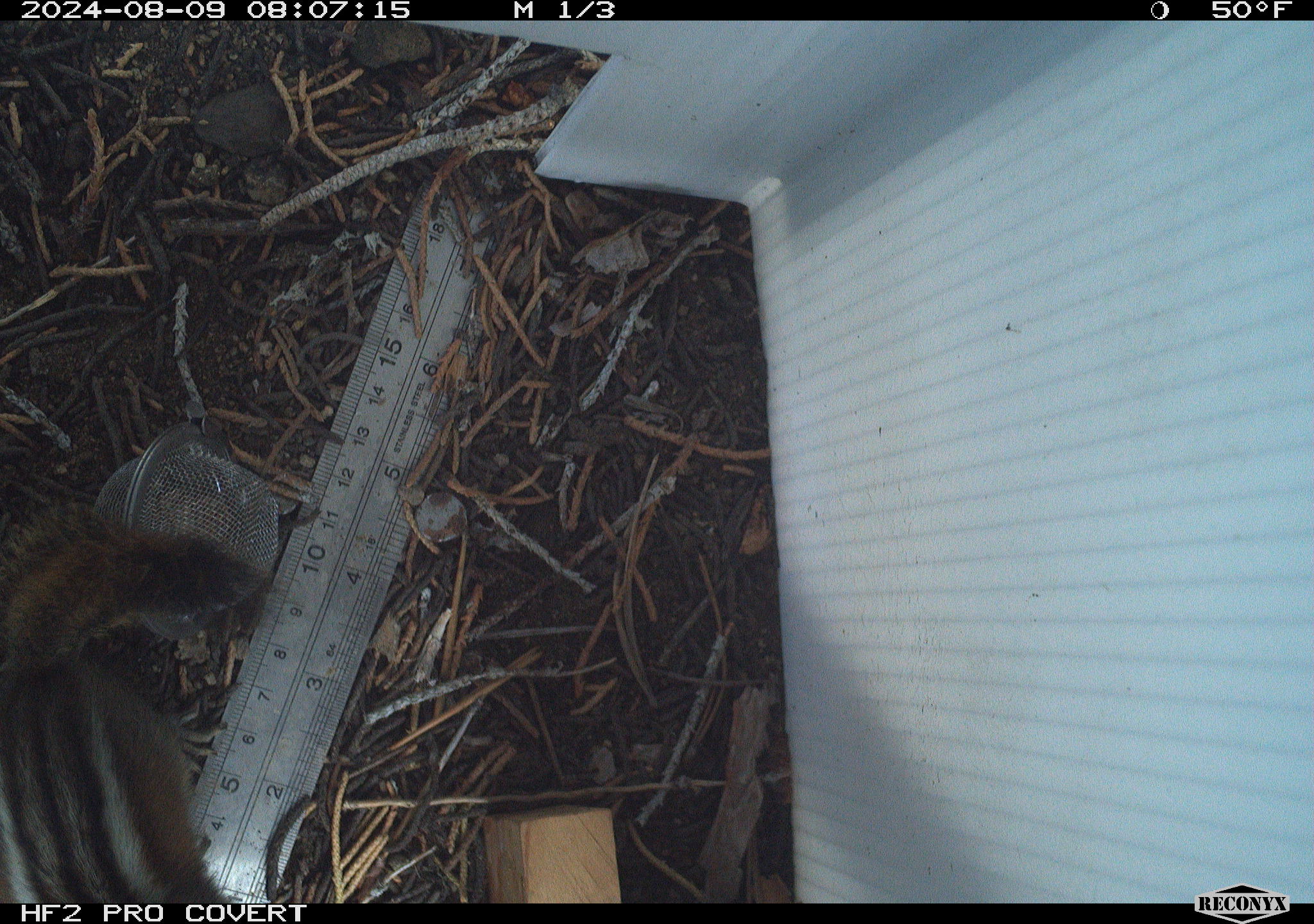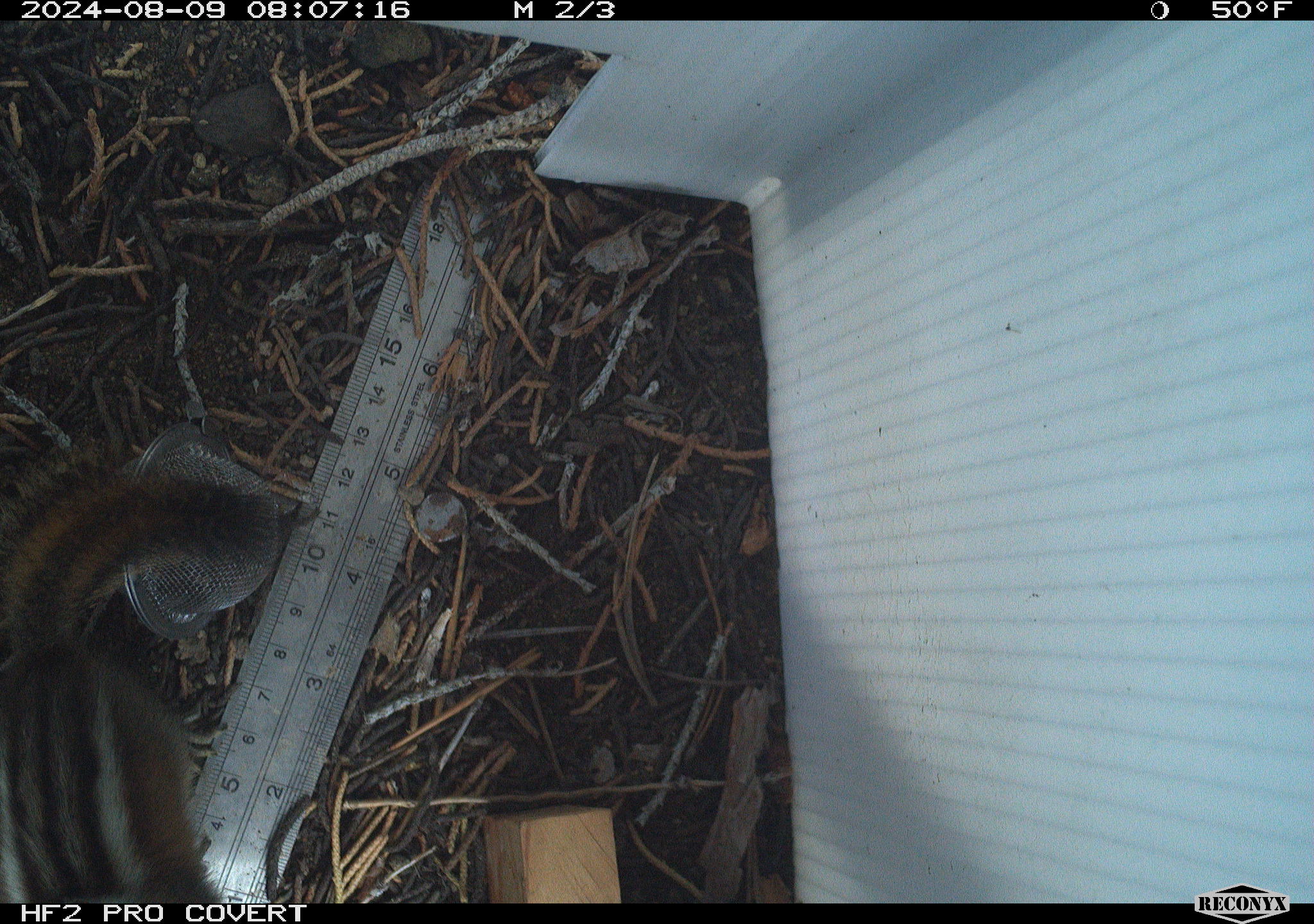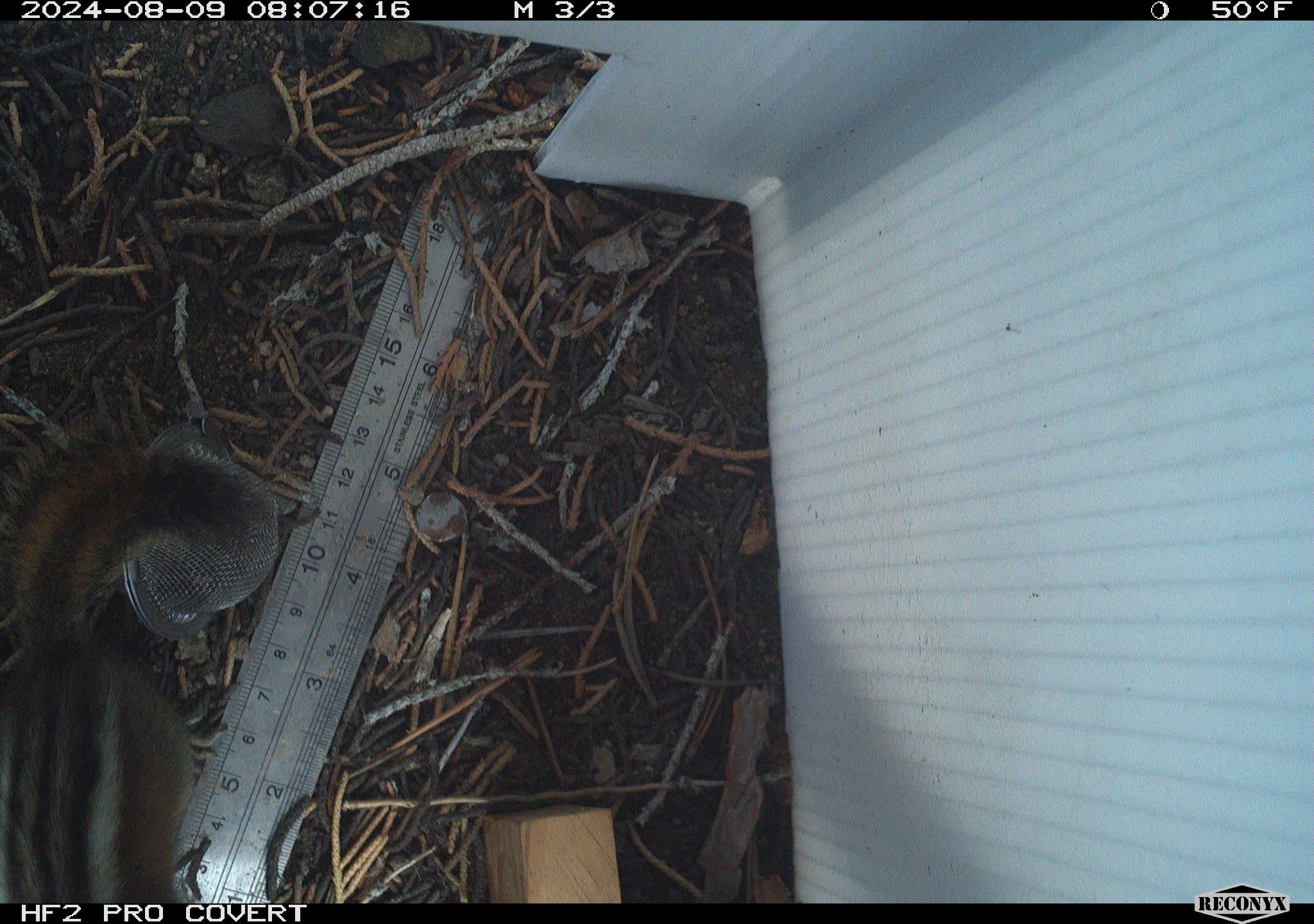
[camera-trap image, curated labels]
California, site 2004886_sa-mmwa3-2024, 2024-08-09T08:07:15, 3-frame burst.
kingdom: Animalia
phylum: Chordata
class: Mammalia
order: Rodentia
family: Sciuridae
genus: Neotamias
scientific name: Neotamias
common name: western chipmunks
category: neotamias species